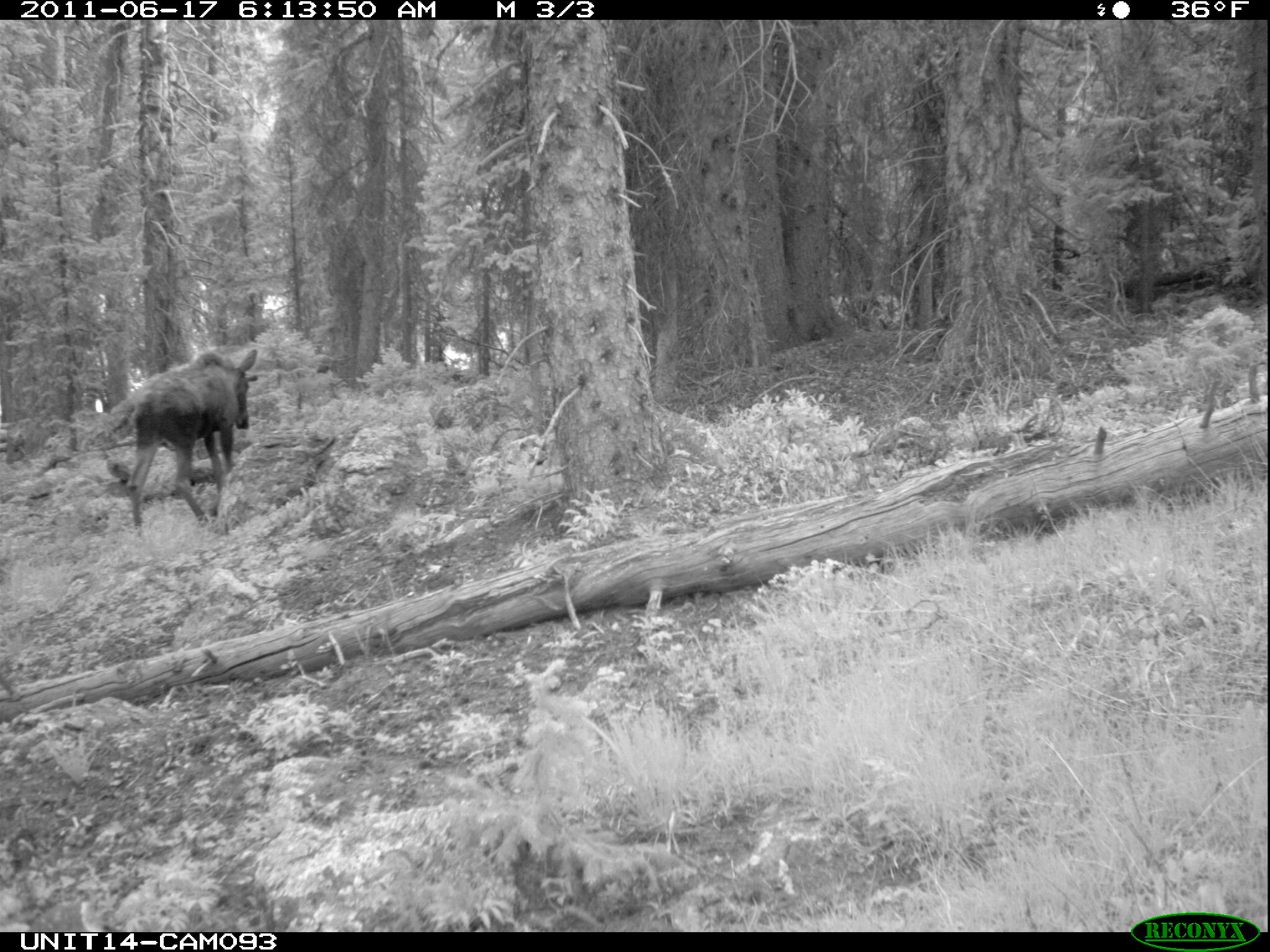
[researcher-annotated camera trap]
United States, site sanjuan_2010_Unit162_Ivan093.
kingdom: Animalia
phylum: Chordata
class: Mammalia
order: Artiodactyla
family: Cervidae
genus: Alces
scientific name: Alces alces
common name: moose